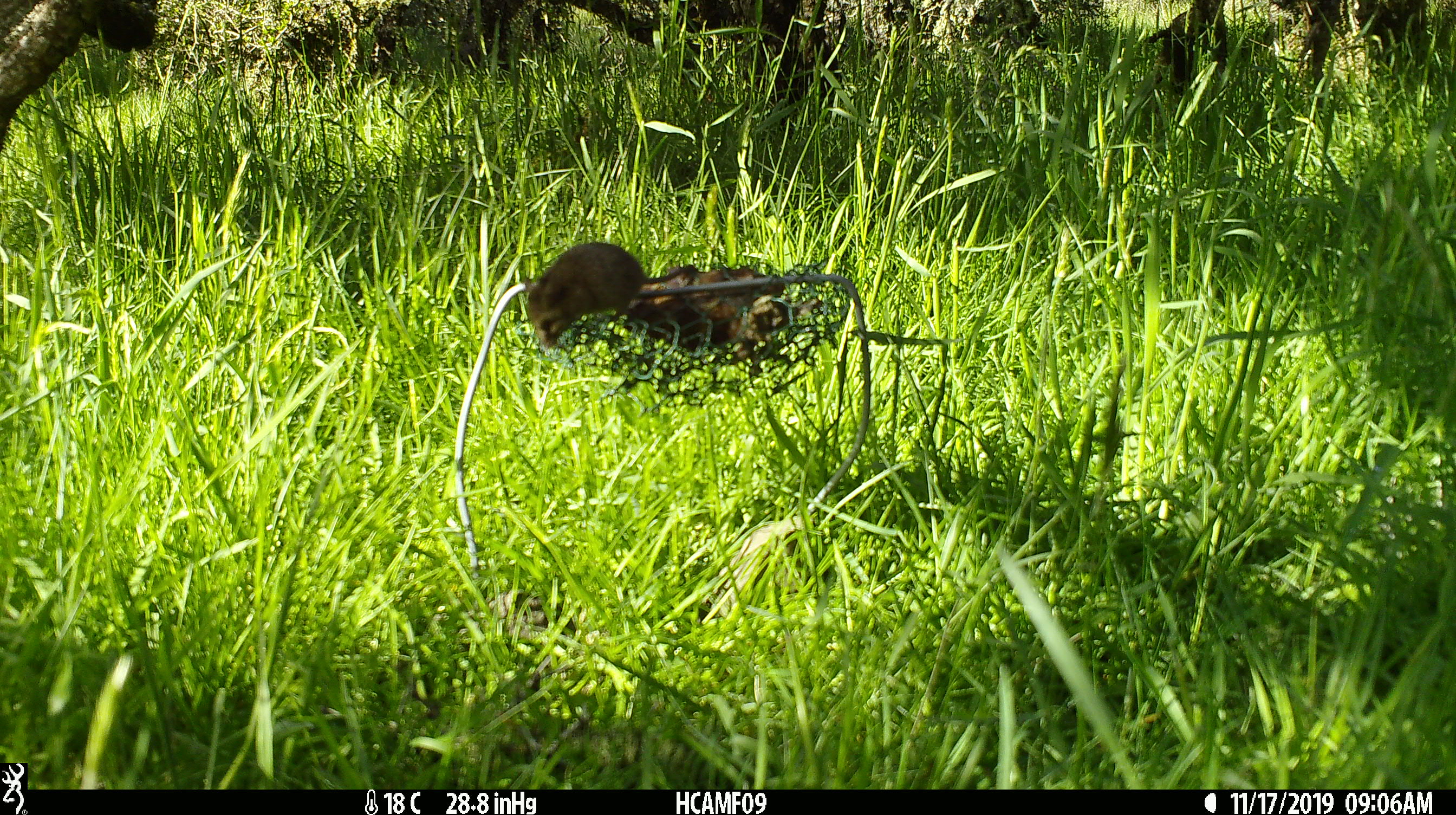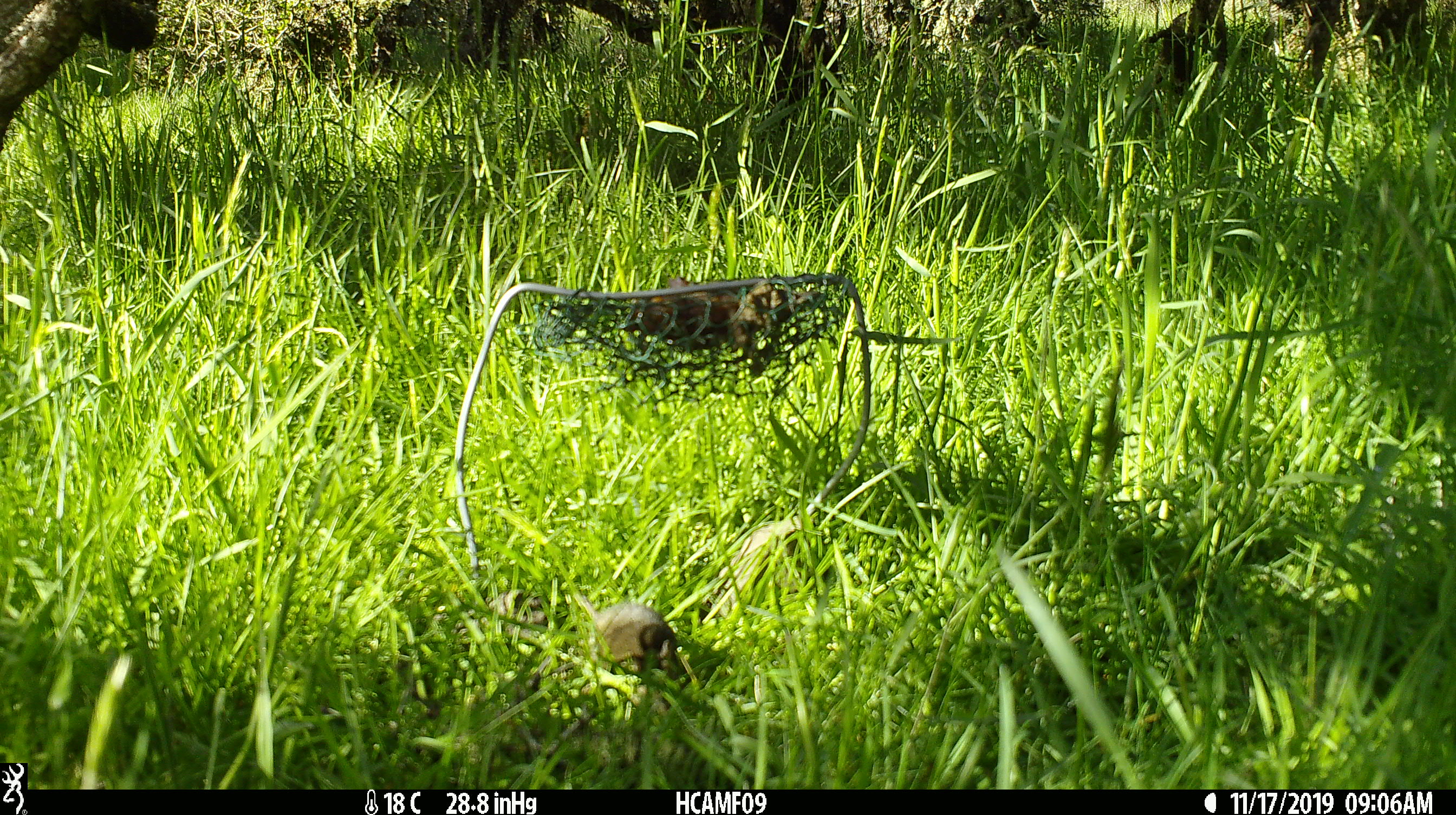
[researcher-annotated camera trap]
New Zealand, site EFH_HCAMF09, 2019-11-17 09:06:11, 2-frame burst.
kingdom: Animalia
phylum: Chordata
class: Mammalia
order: Rodentia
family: Muridae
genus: Mus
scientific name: Mus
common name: mouse